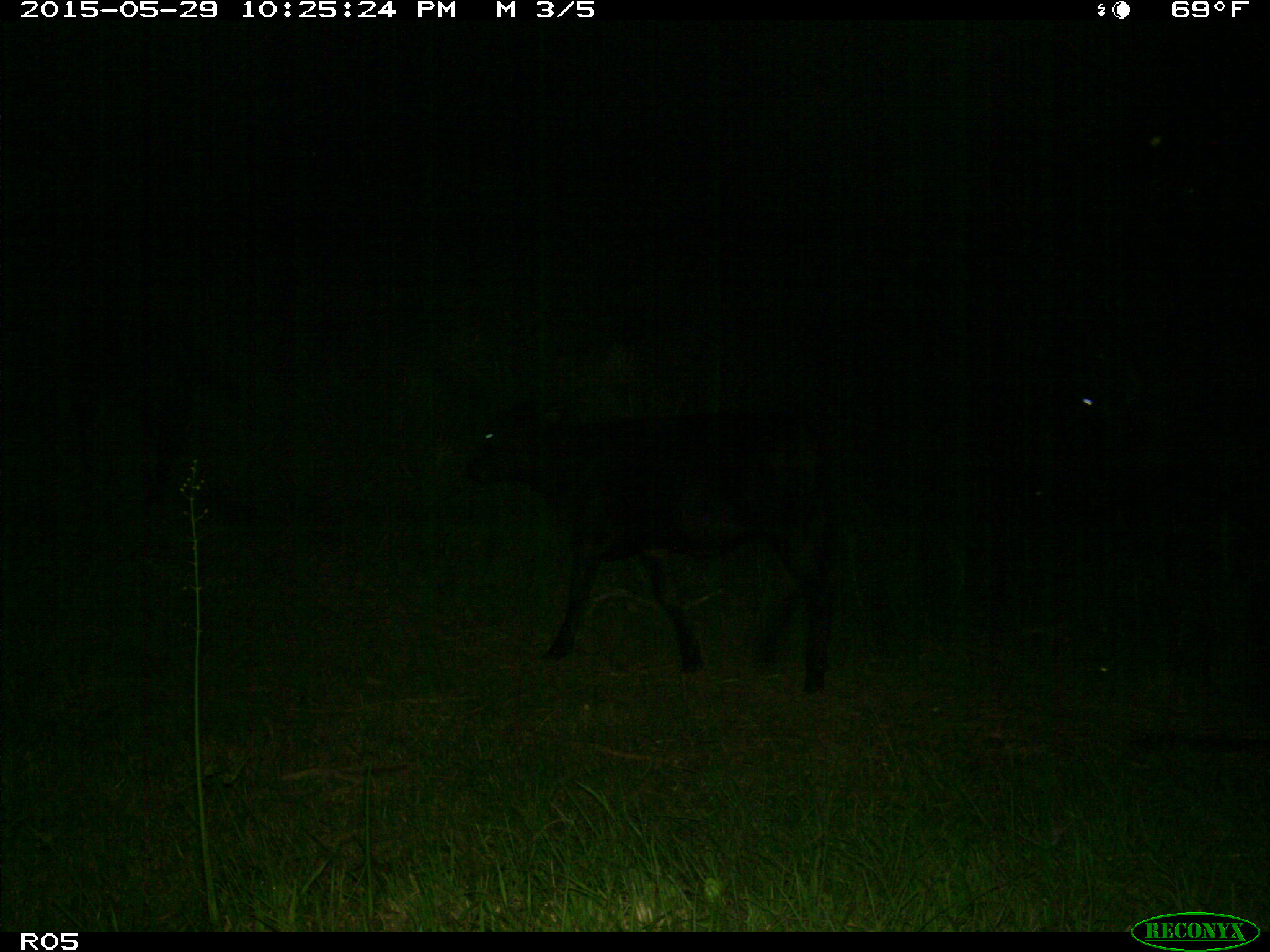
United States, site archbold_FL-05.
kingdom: Animalia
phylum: Chordata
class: Mammalia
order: Artiodactyla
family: Bovidae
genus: Bos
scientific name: Bos taurus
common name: domestic cow